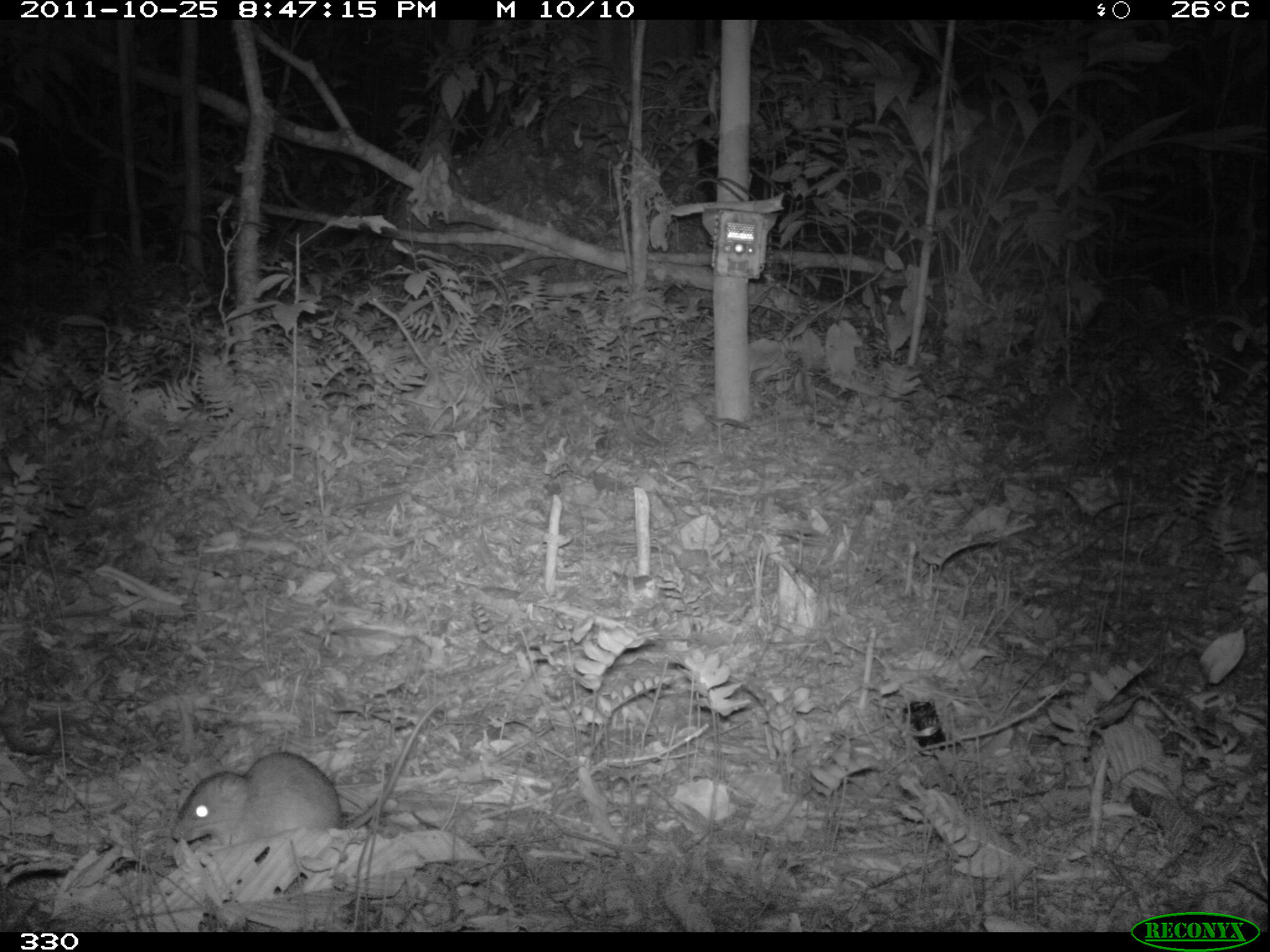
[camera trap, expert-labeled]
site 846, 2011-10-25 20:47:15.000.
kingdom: Animalia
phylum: Chordata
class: Mammalia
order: Rodentia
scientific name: Rodentia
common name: rodents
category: unknown rodent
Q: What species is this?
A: Unknown rodent (rodents) (Rodentia).